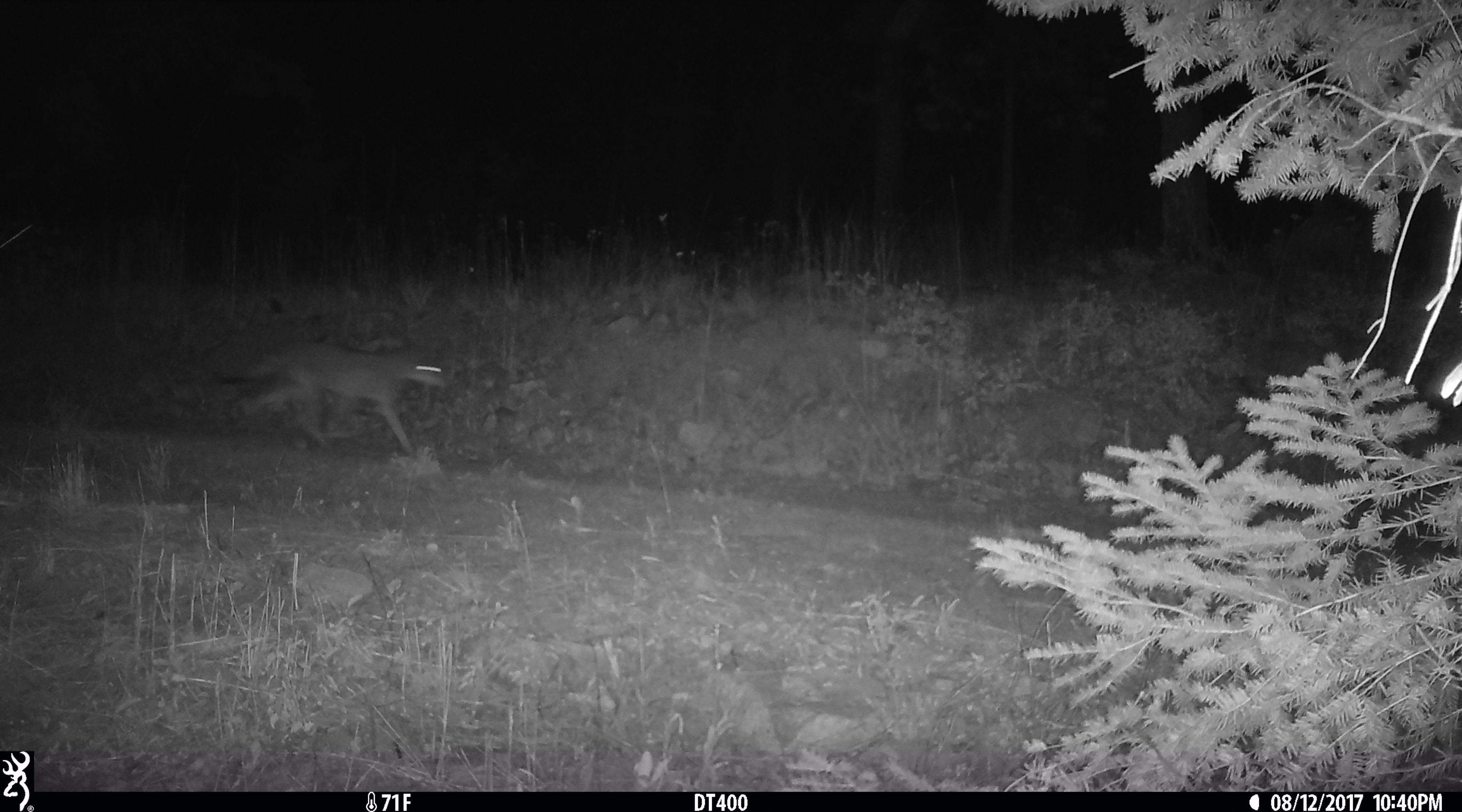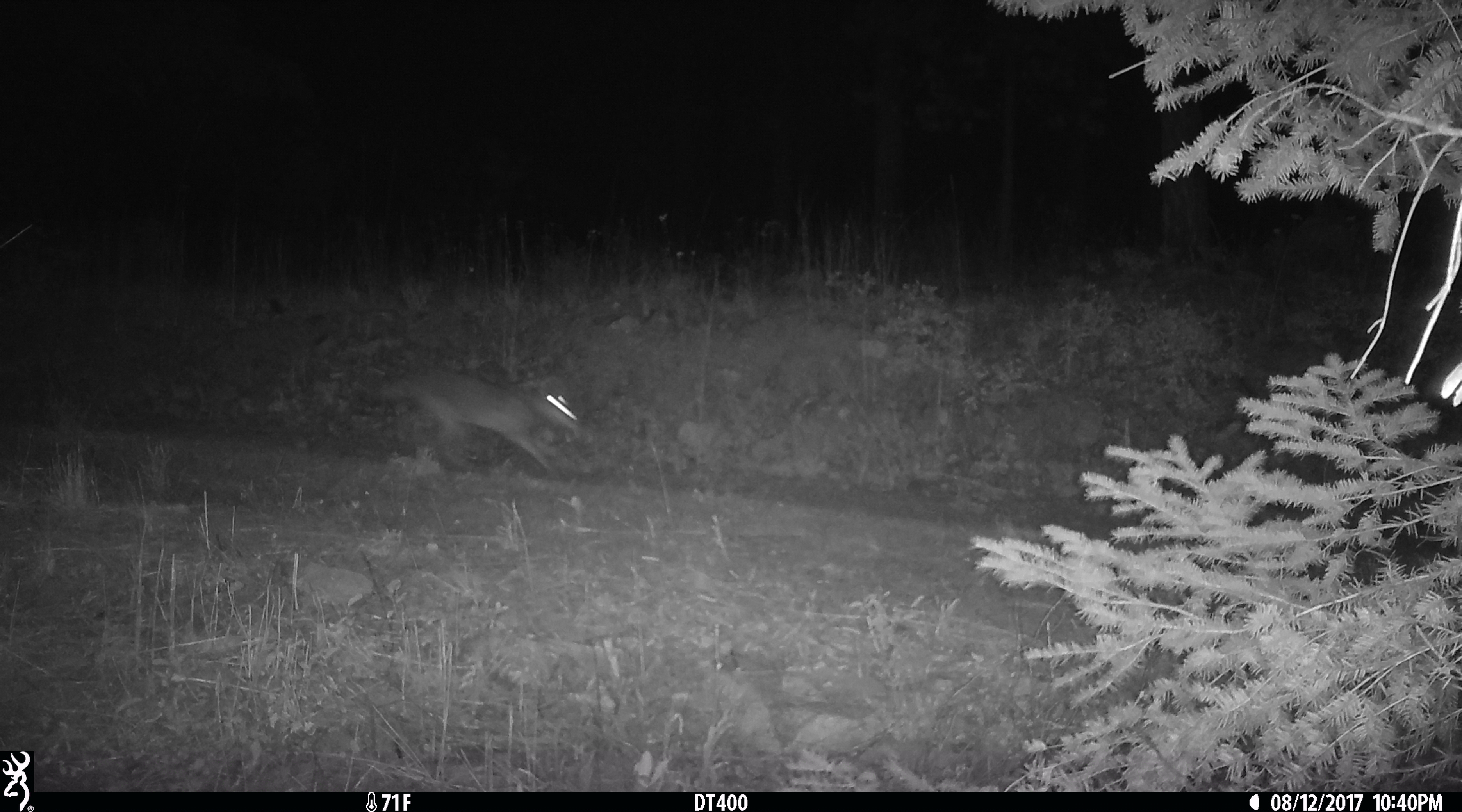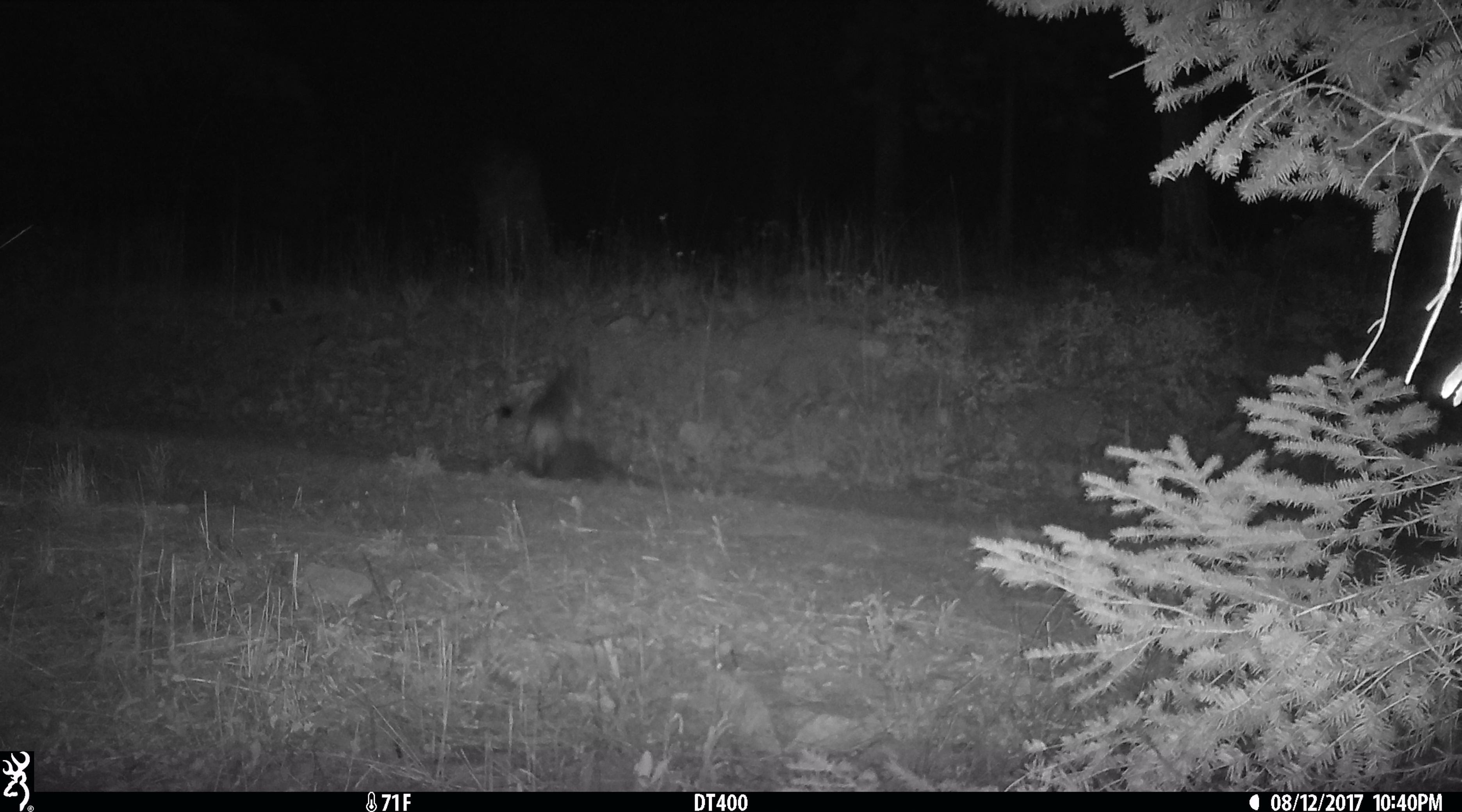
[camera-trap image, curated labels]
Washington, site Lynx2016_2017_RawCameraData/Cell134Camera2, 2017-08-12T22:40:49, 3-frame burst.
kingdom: Animalia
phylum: Chordata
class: Mammalia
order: Carnivora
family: Canidae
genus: Canis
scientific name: Canis latrans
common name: coyote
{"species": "Canis latrans (coyote)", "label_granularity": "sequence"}